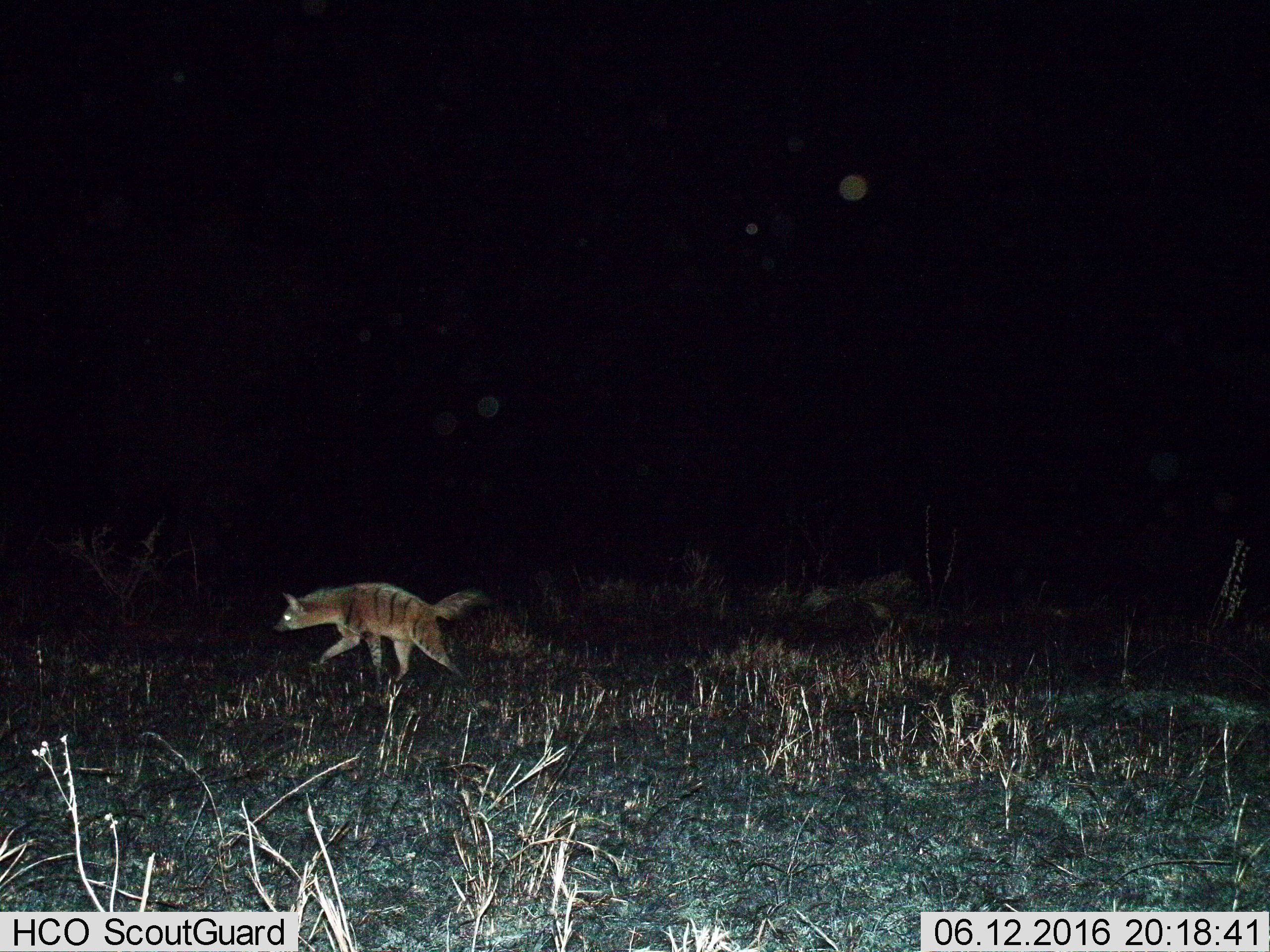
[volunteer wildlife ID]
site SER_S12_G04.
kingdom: Animalia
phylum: Chordata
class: Mammalia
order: Carnivora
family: Hyaenidae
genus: Proteles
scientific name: Proteles cristatus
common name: aardwolf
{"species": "aardwolf (Proteles cristatus)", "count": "1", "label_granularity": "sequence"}